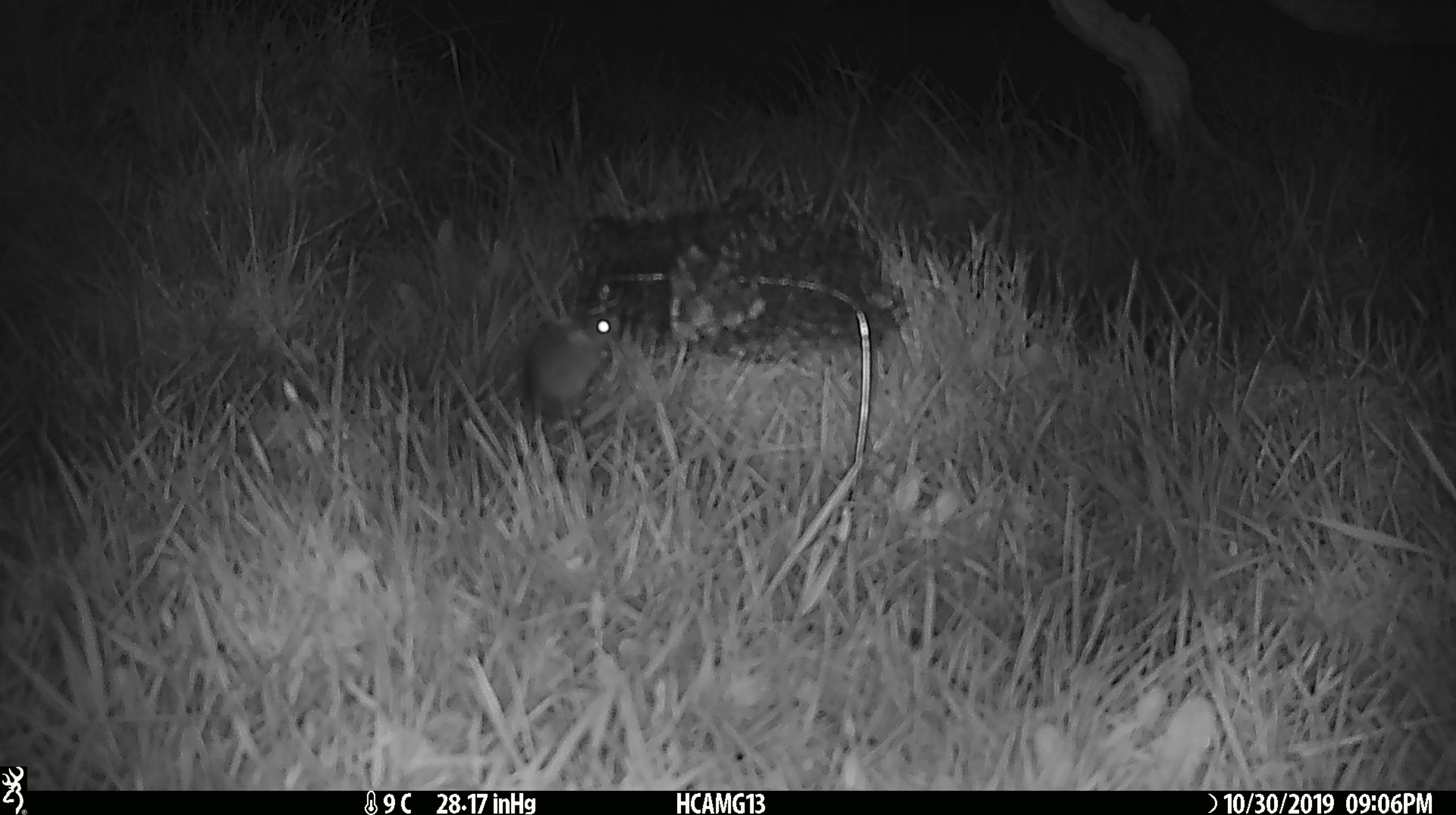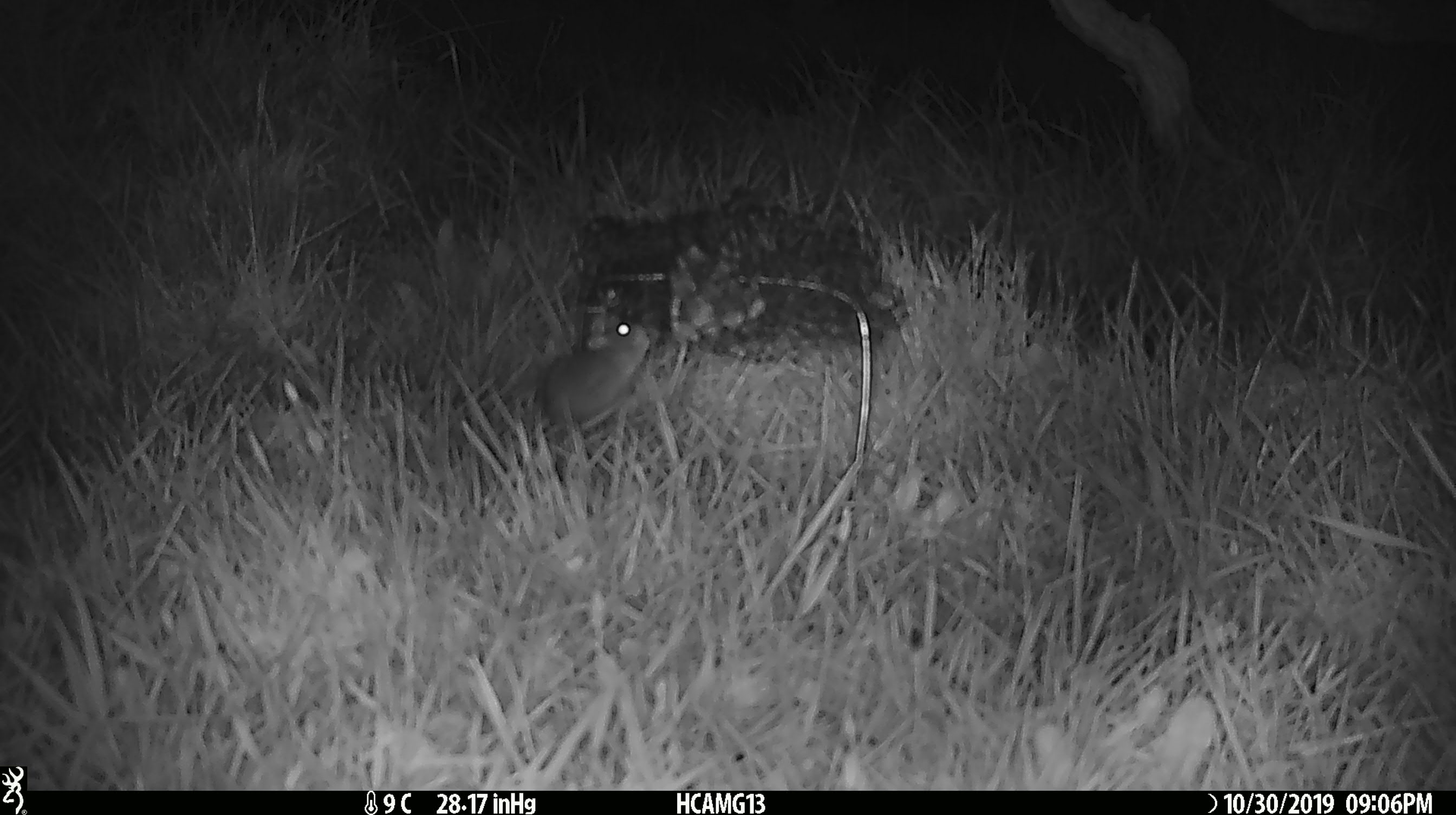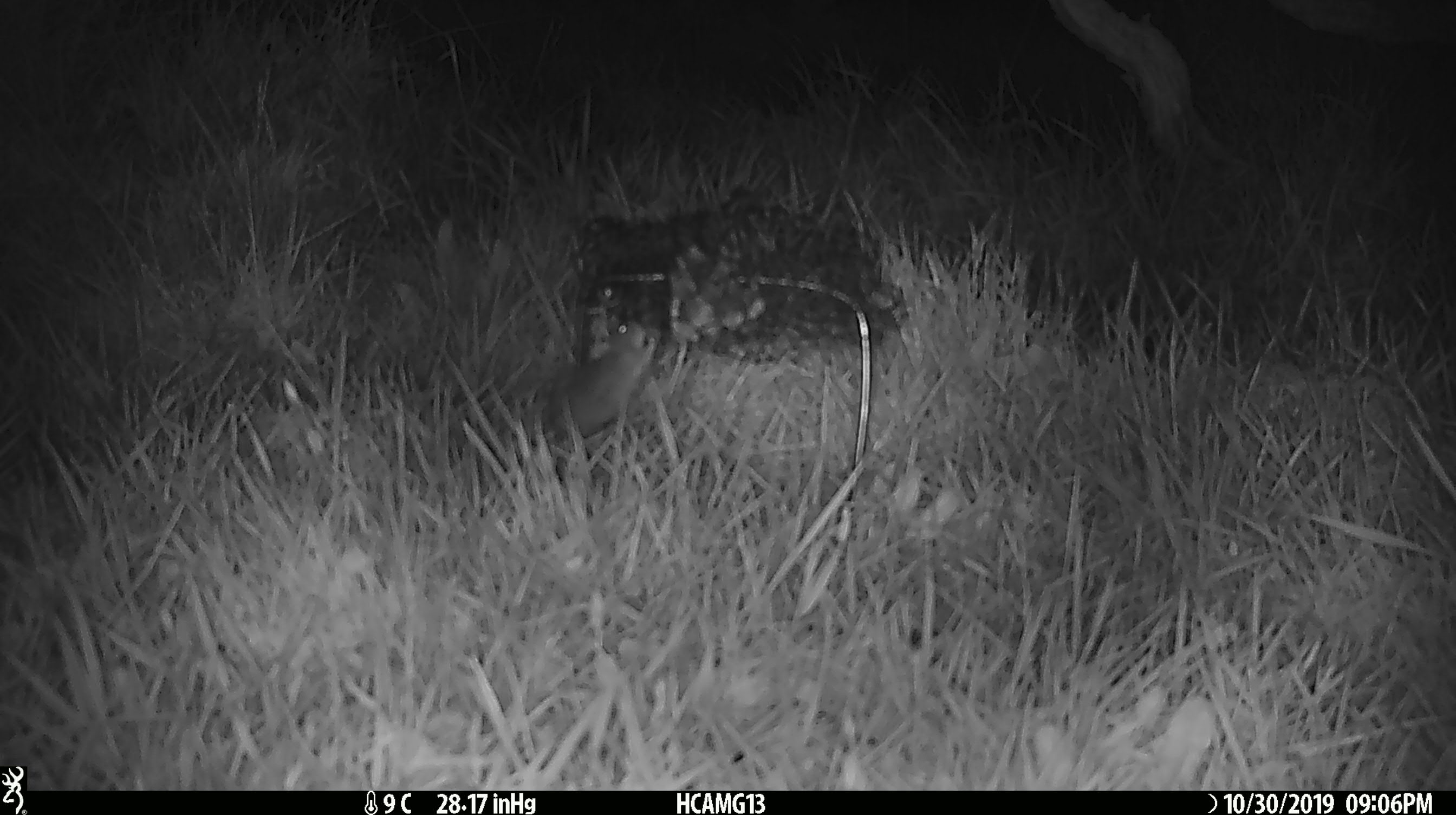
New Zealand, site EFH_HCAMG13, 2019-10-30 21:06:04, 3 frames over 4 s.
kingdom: Animalia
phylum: Chordata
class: Mammalia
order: Rodentia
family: Muridae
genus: Mus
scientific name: Mus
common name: mouse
Mouse (Mus).